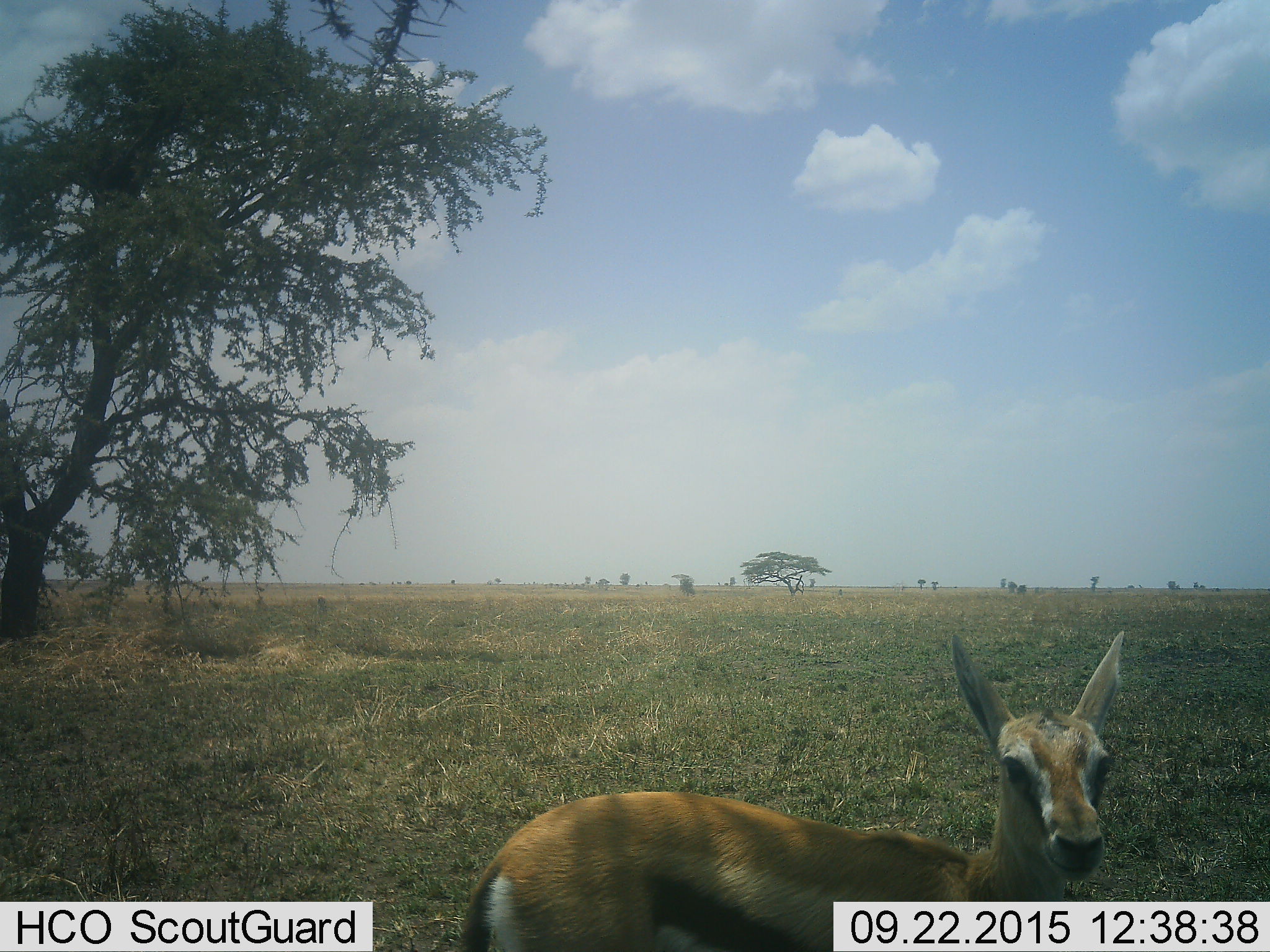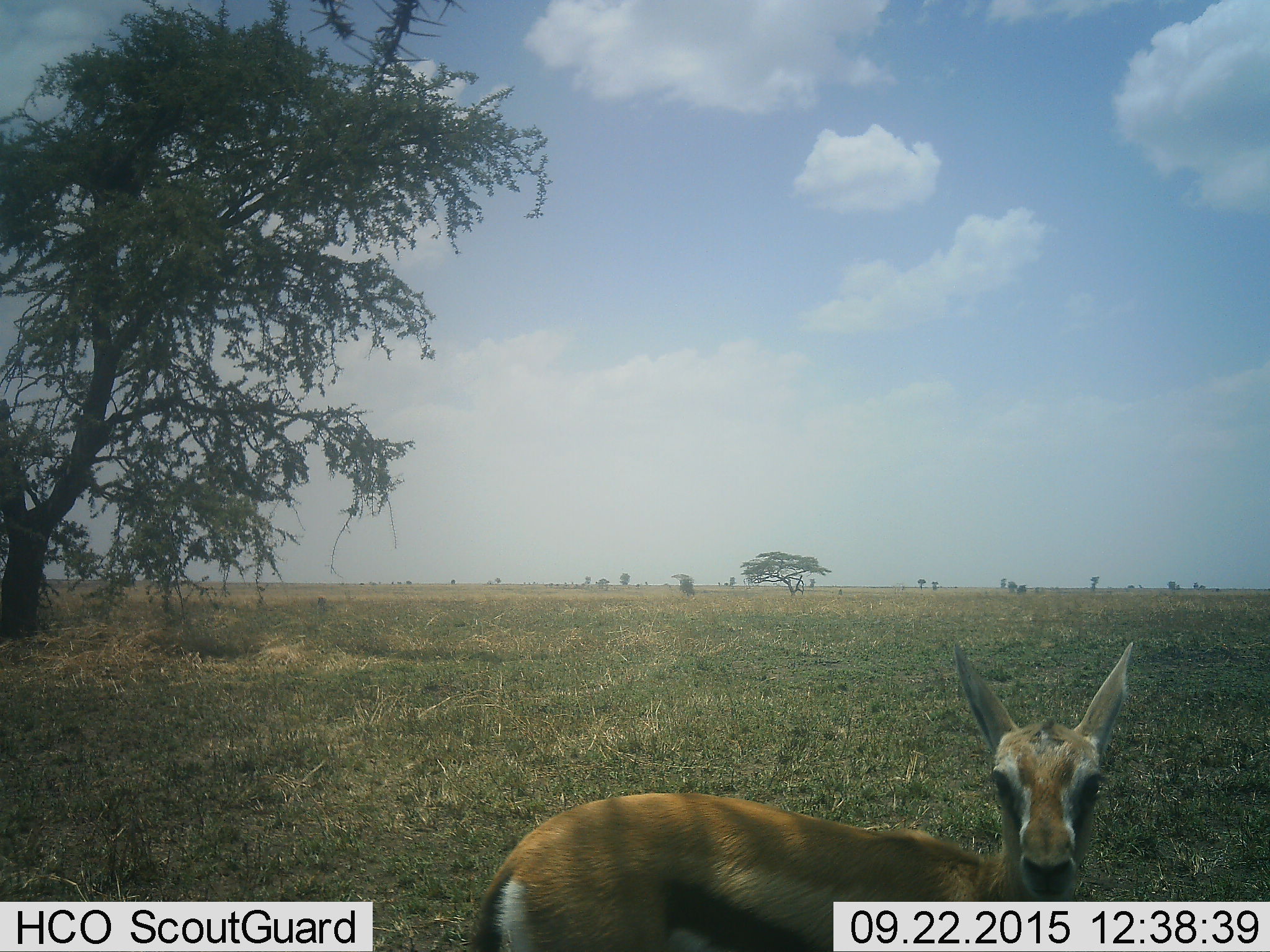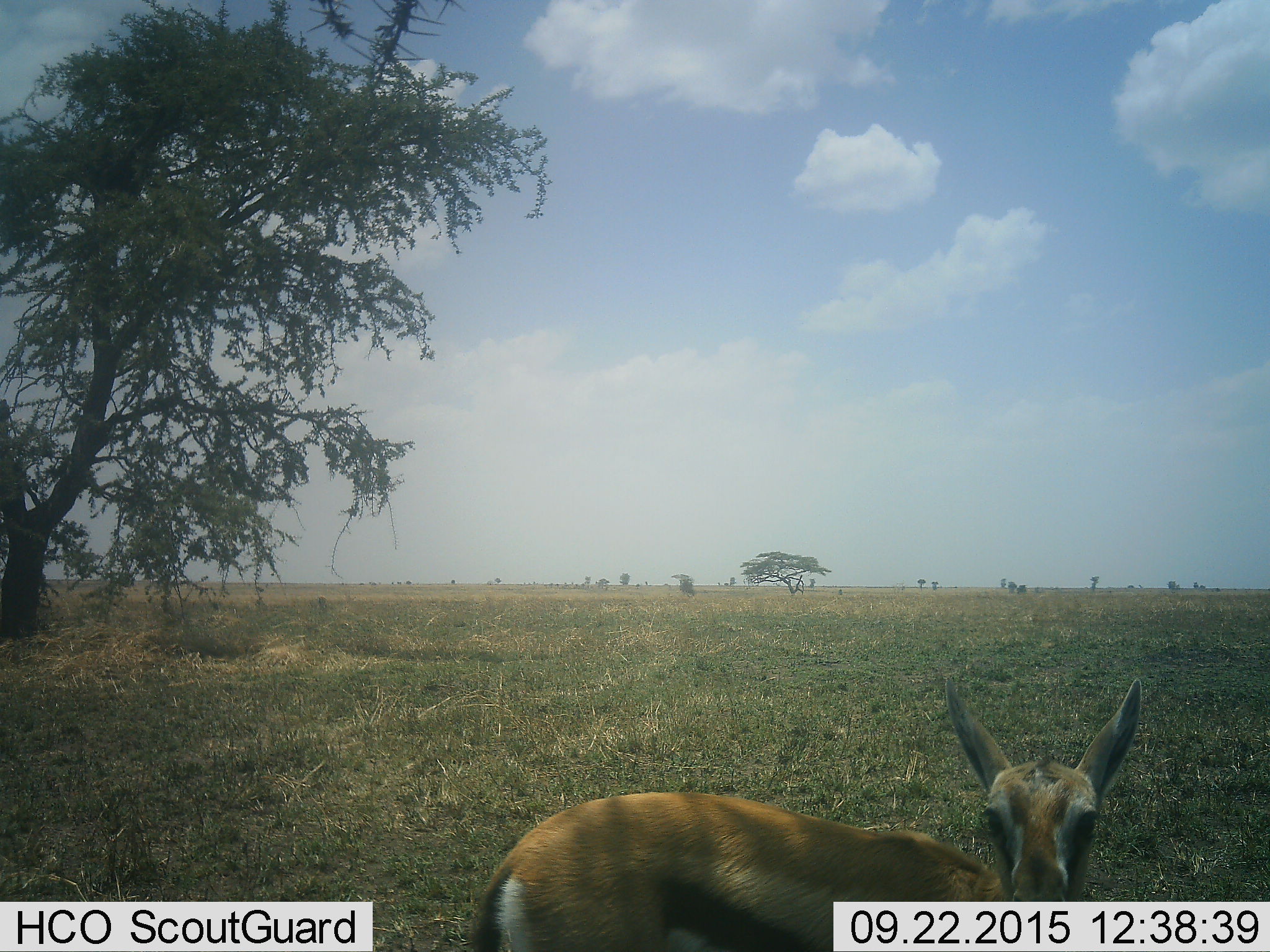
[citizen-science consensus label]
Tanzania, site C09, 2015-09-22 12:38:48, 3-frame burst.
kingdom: Animalia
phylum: Chordata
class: Mammalia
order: Artiodactyla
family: Bovidae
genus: Eudorcas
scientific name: Eudorcas thomsonii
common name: thomson's gazelle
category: gazellethomsons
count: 1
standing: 95%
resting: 0%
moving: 5%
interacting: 0%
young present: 30%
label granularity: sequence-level